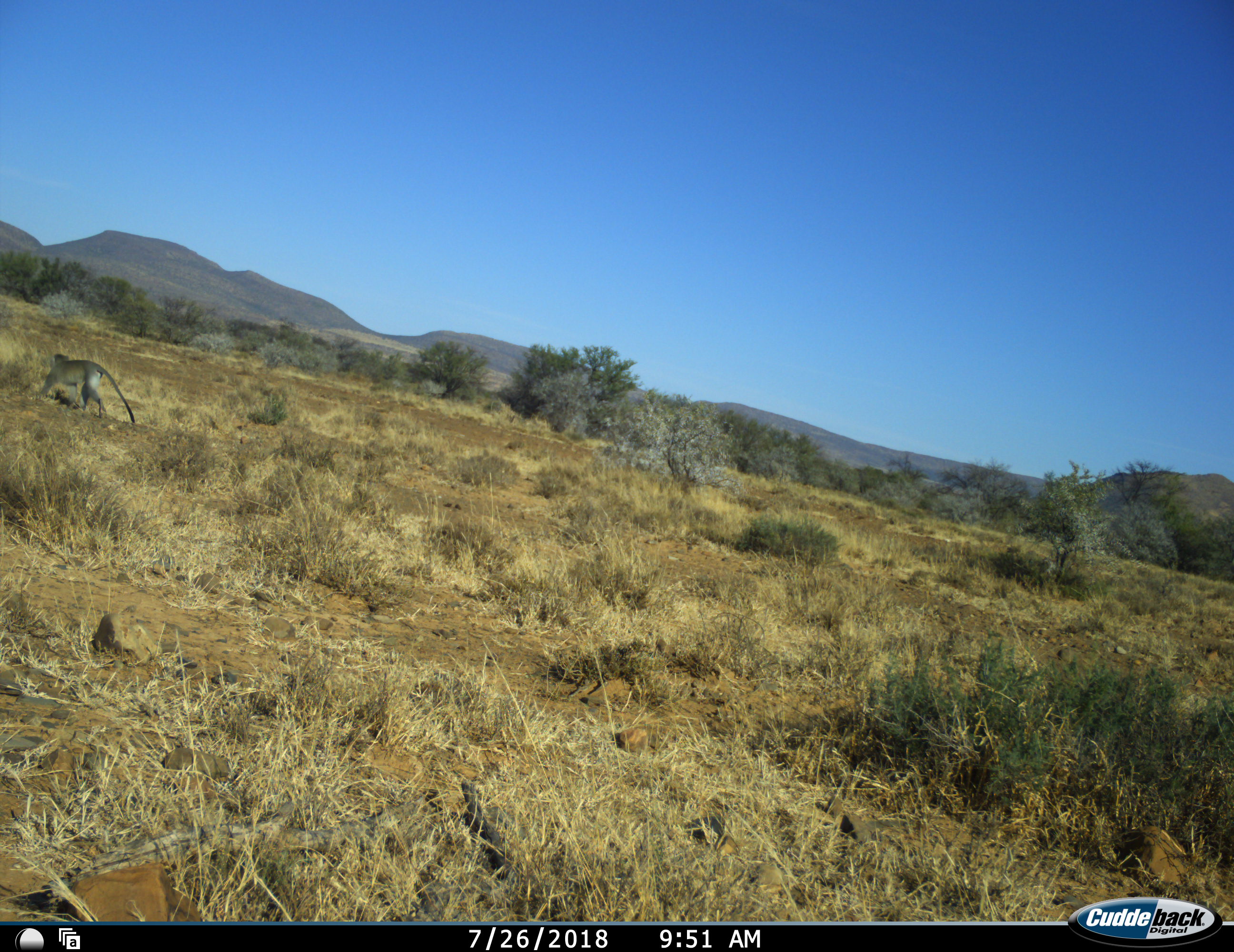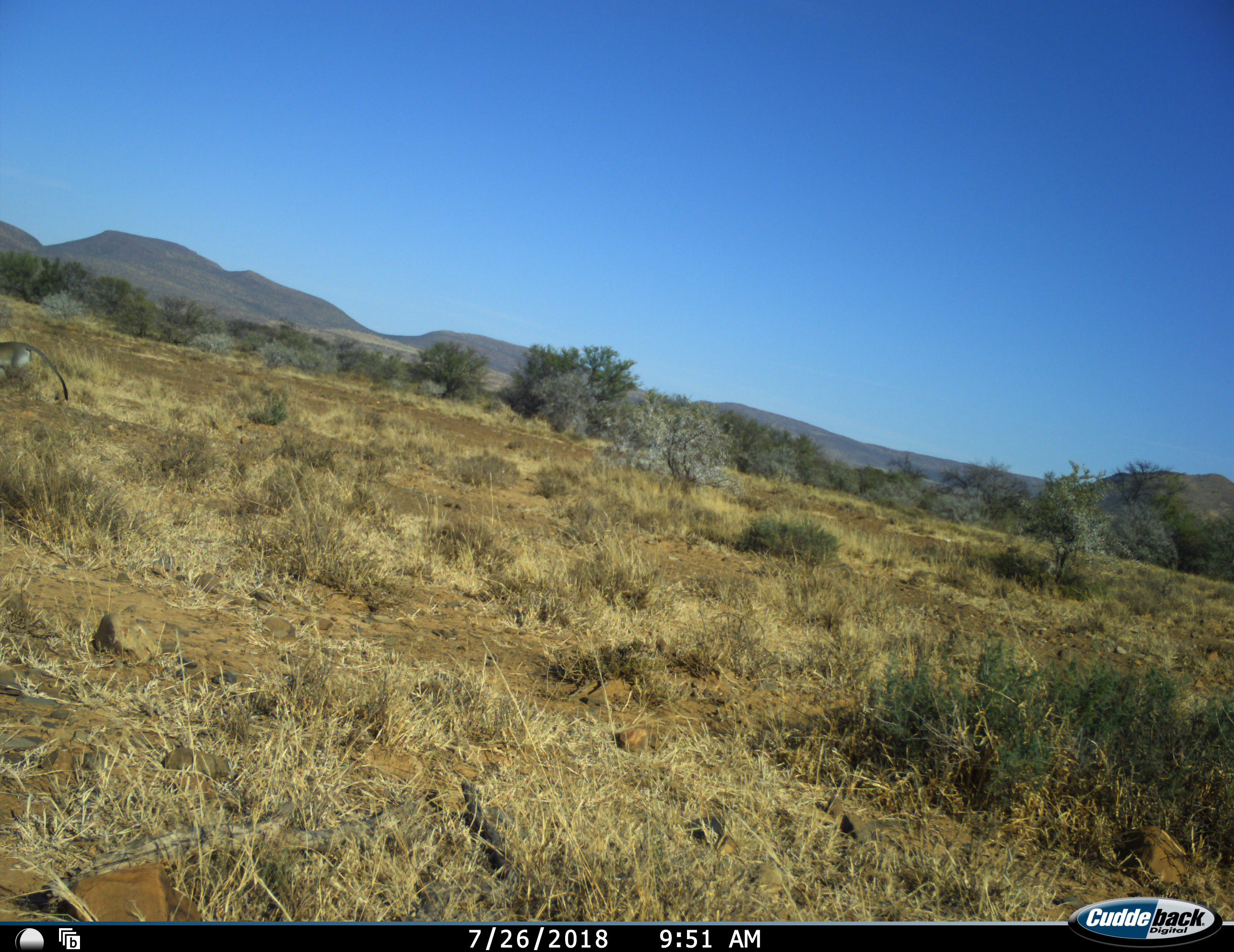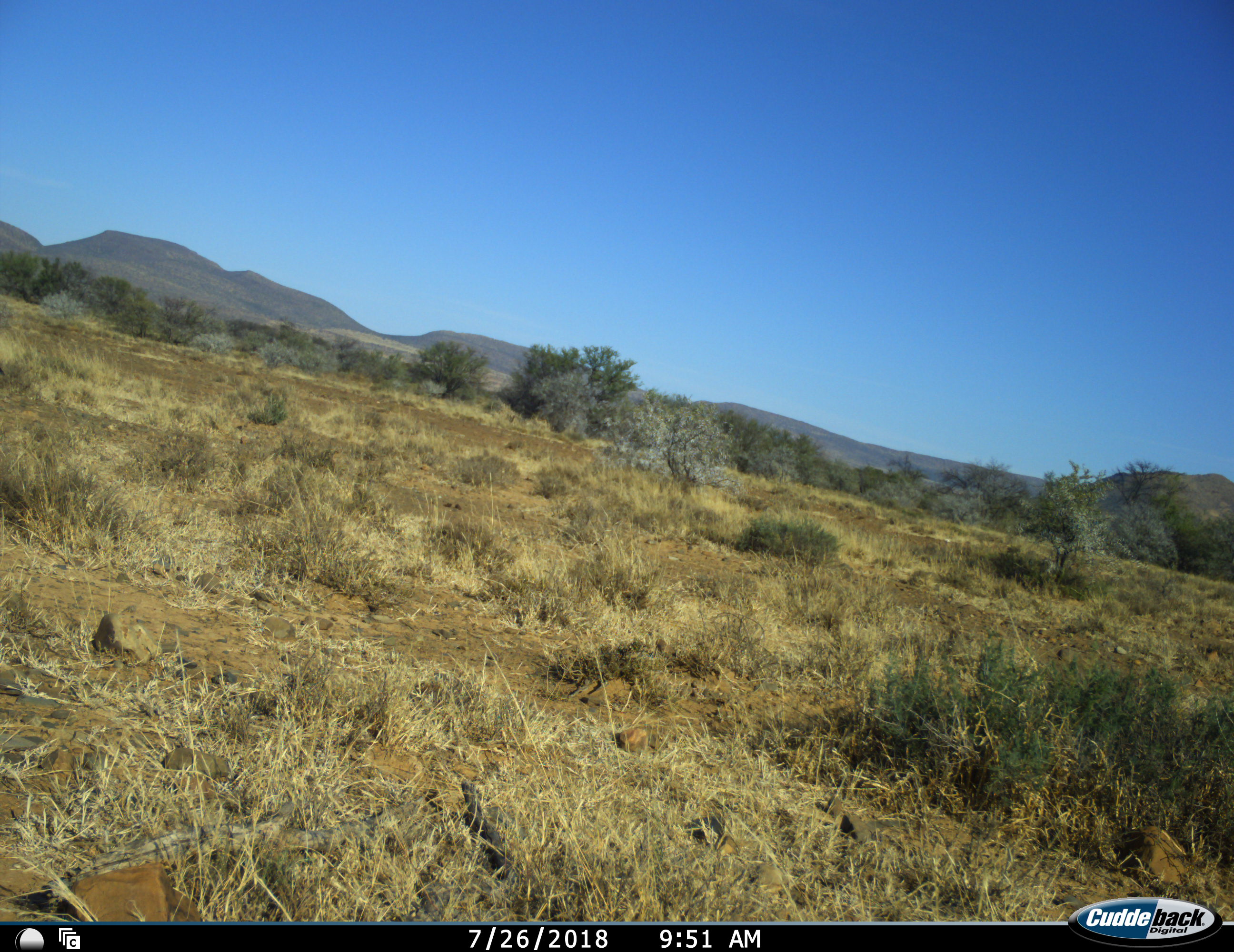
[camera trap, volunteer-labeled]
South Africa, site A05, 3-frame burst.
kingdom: Animalia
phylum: Chordata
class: Mammalia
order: Primates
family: Cercopithecidae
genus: Chlorocebus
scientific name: Chlorocebus pygerythrus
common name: vervet monkey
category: monkeyvervet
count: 1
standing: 10%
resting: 0%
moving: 90%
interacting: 0%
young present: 0%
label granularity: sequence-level